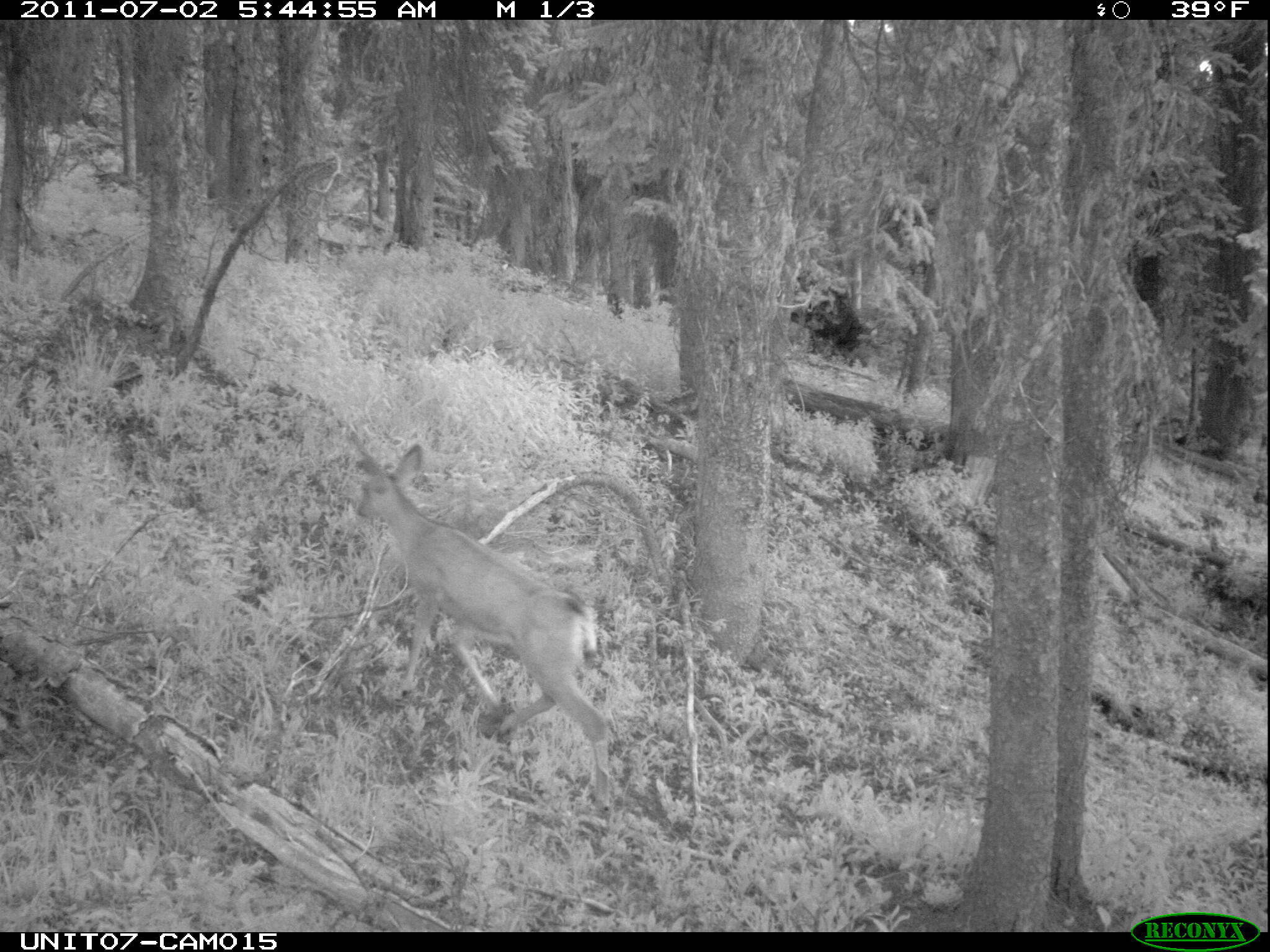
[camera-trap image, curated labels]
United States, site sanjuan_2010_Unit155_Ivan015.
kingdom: Animalia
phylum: Chordata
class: Mammalia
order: Artiodactyla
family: Cervidae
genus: Odocoileus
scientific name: Odocoileus hemionus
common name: mule deer